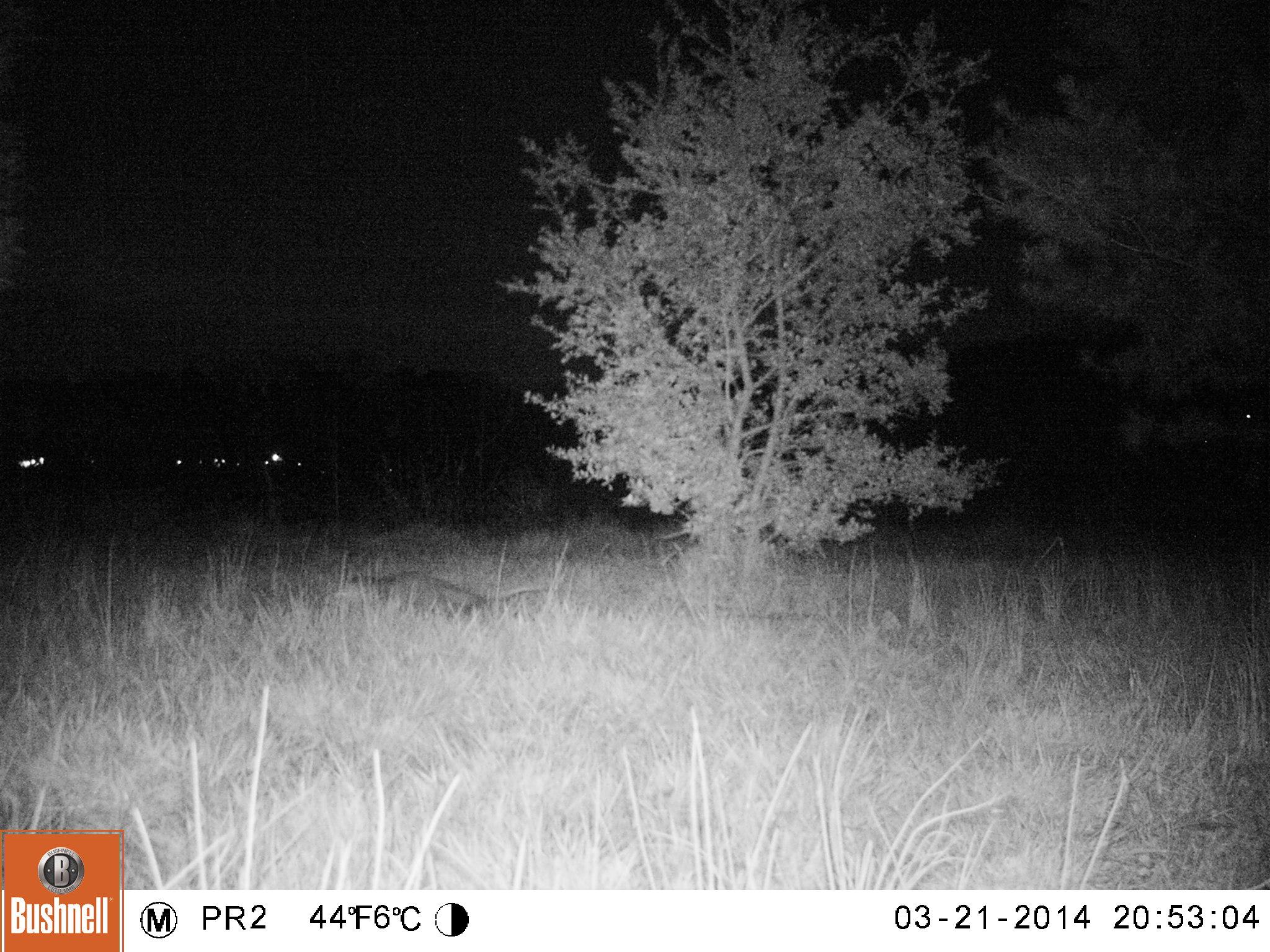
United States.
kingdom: Animalia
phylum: Chordata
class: Mammalia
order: Didelphimorphia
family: Didelphidae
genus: Didelphis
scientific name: Didelphis virginiana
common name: virginia opossum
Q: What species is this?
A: Virginia Opossum (Didelphis virginiana).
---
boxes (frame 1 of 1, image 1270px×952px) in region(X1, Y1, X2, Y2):
Virginia Opossum: region(324, 558, 552, 623)